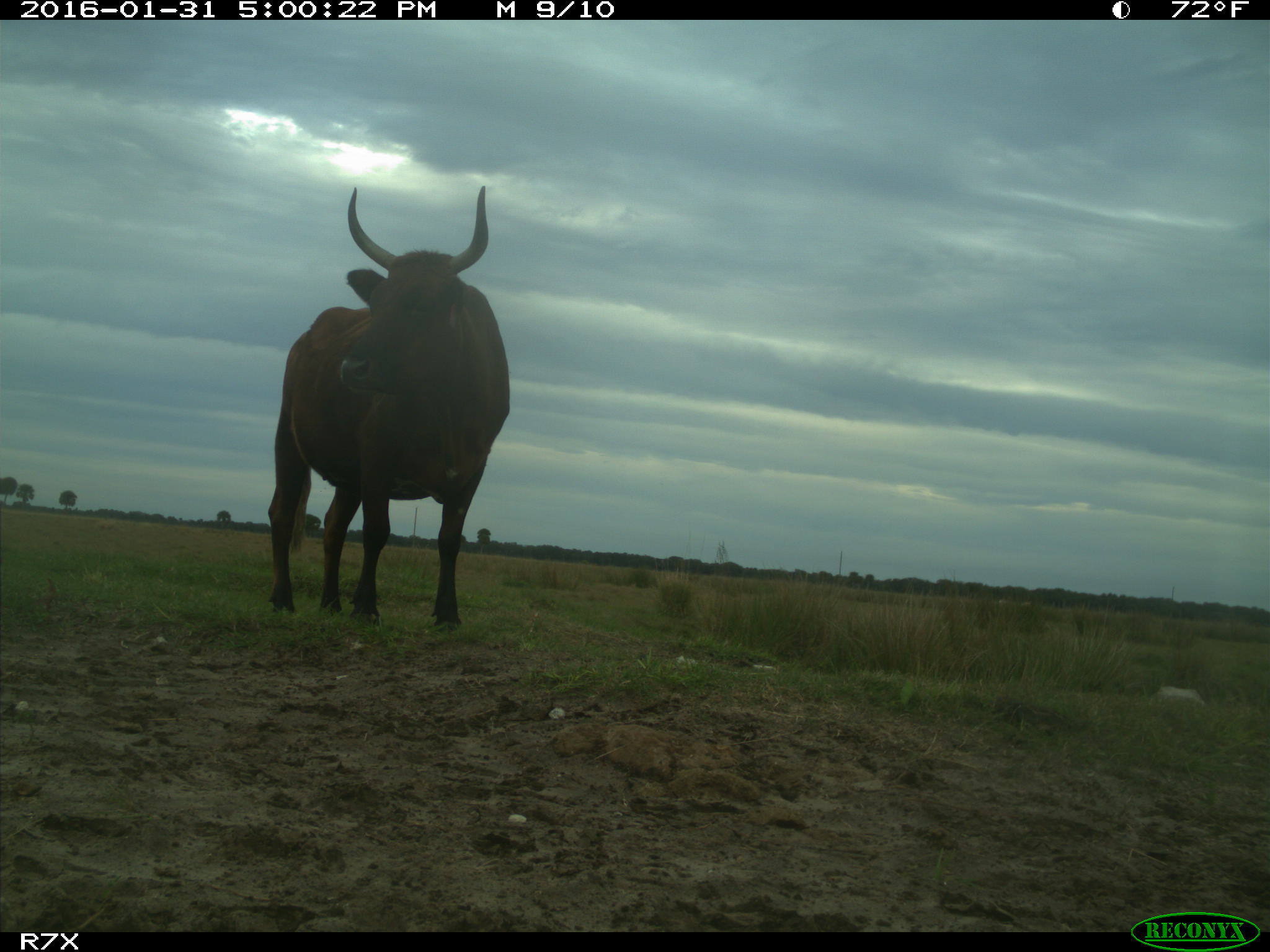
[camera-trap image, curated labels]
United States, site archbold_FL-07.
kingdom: Animalia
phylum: Chordata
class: Mammalia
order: Artiodactyla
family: Bovidae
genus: Bos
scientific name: Bos taurus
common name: domestic cow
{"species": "Bos taurus (domestic cow)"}